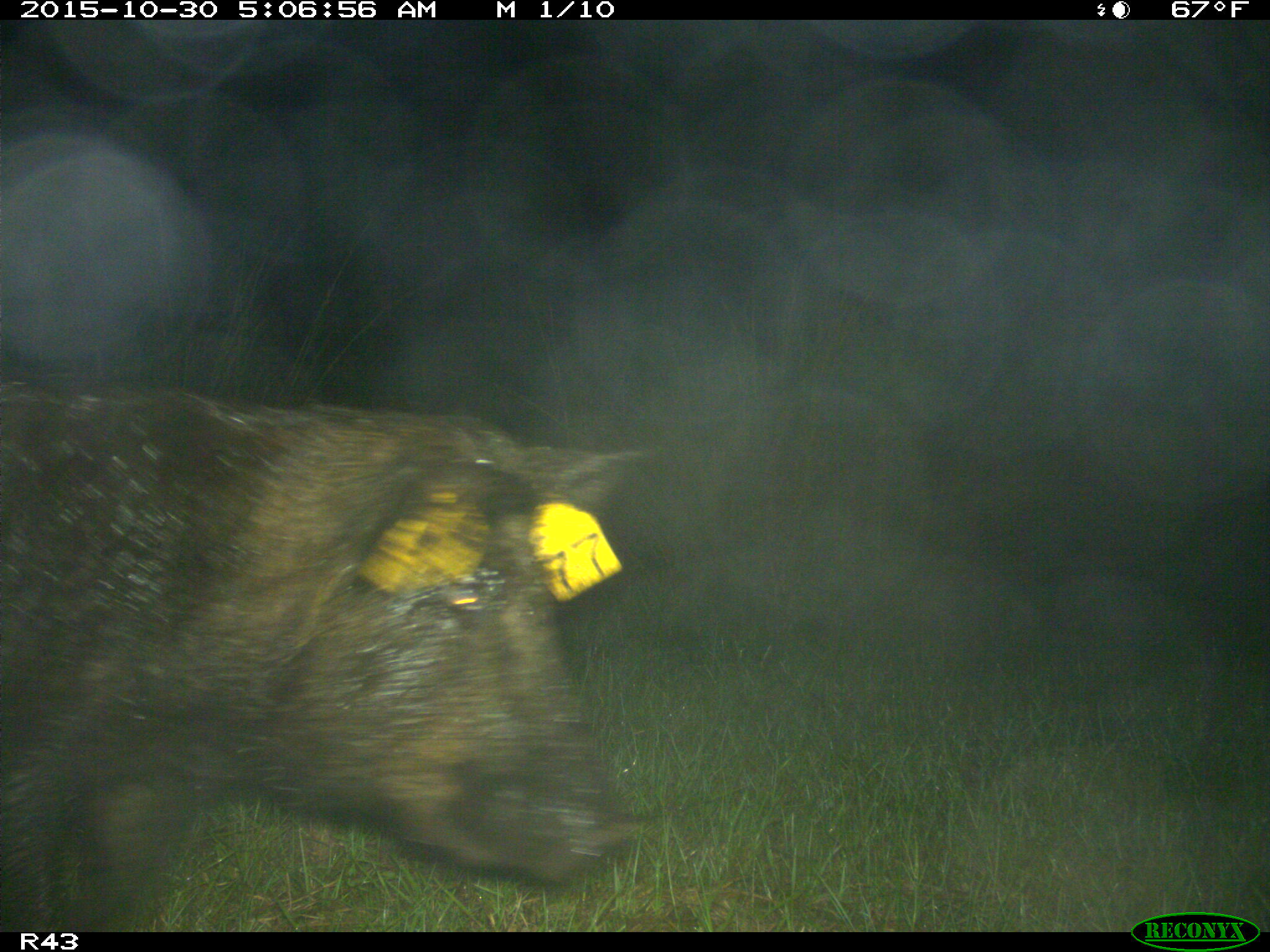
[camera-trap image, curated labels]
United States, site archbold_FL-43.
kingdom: Animalia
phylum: Chordata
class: Mammalia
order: Artiodactyla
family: Suidae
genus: Sus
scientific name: Sus scrofa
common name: wild boar